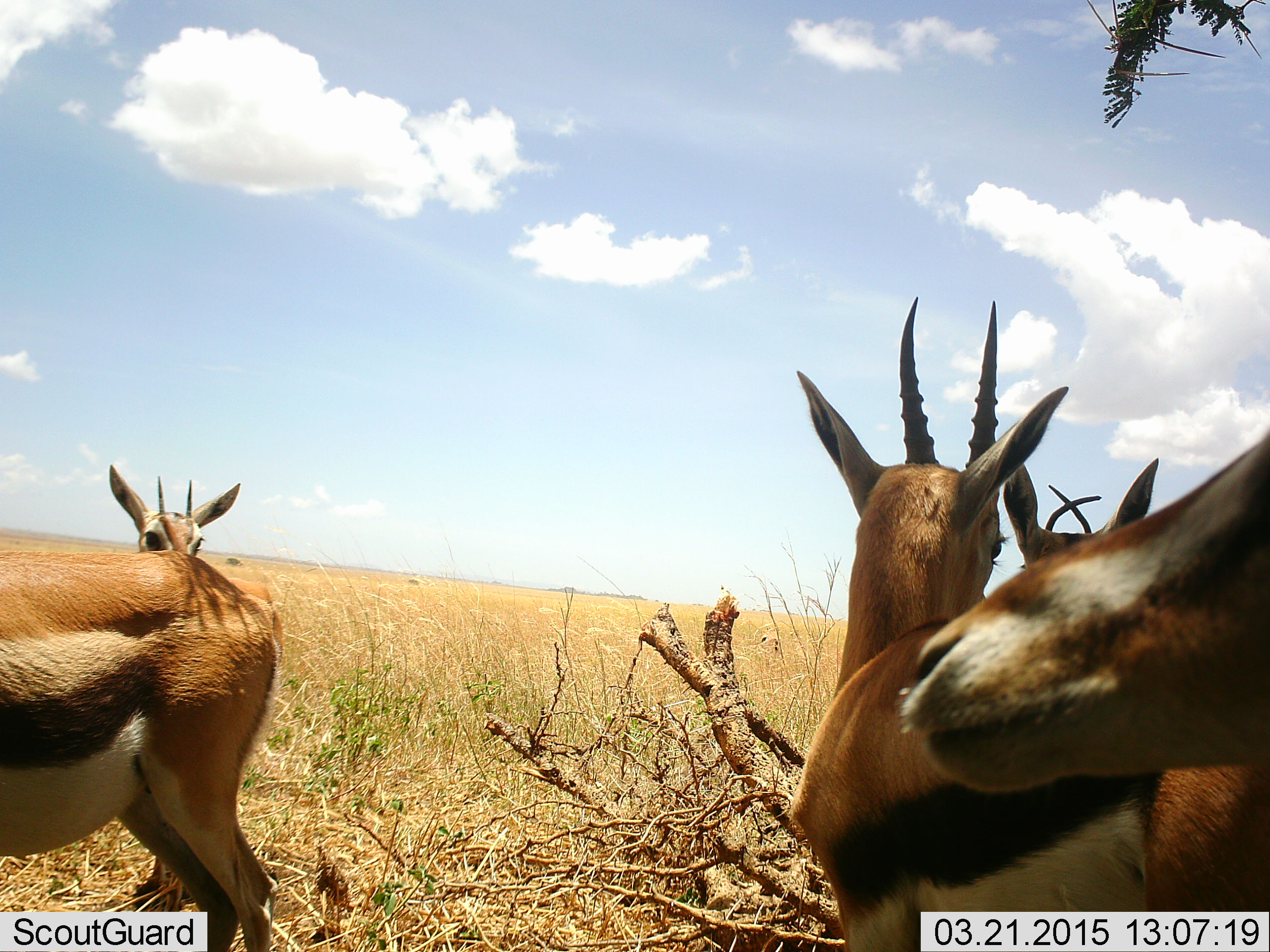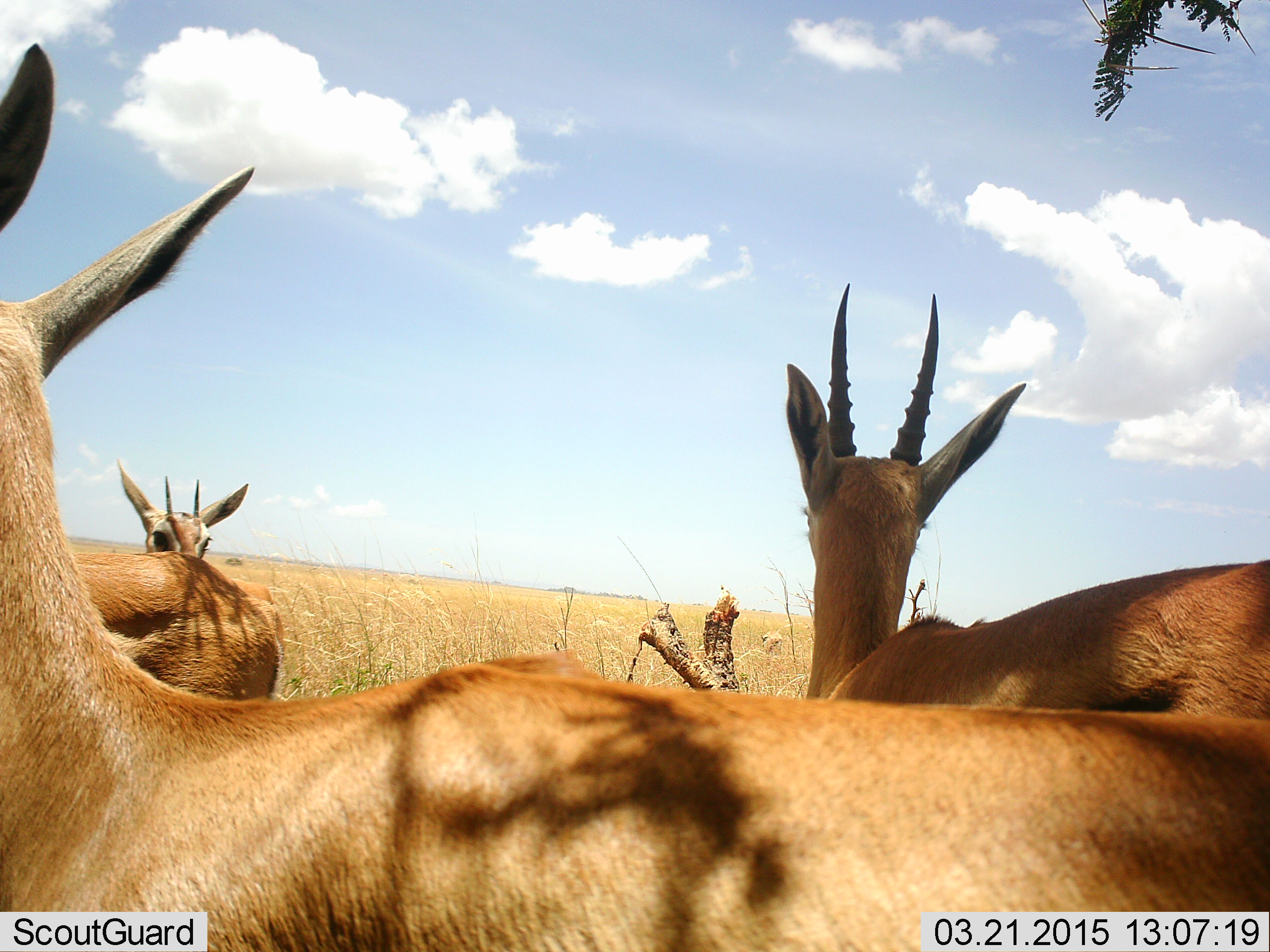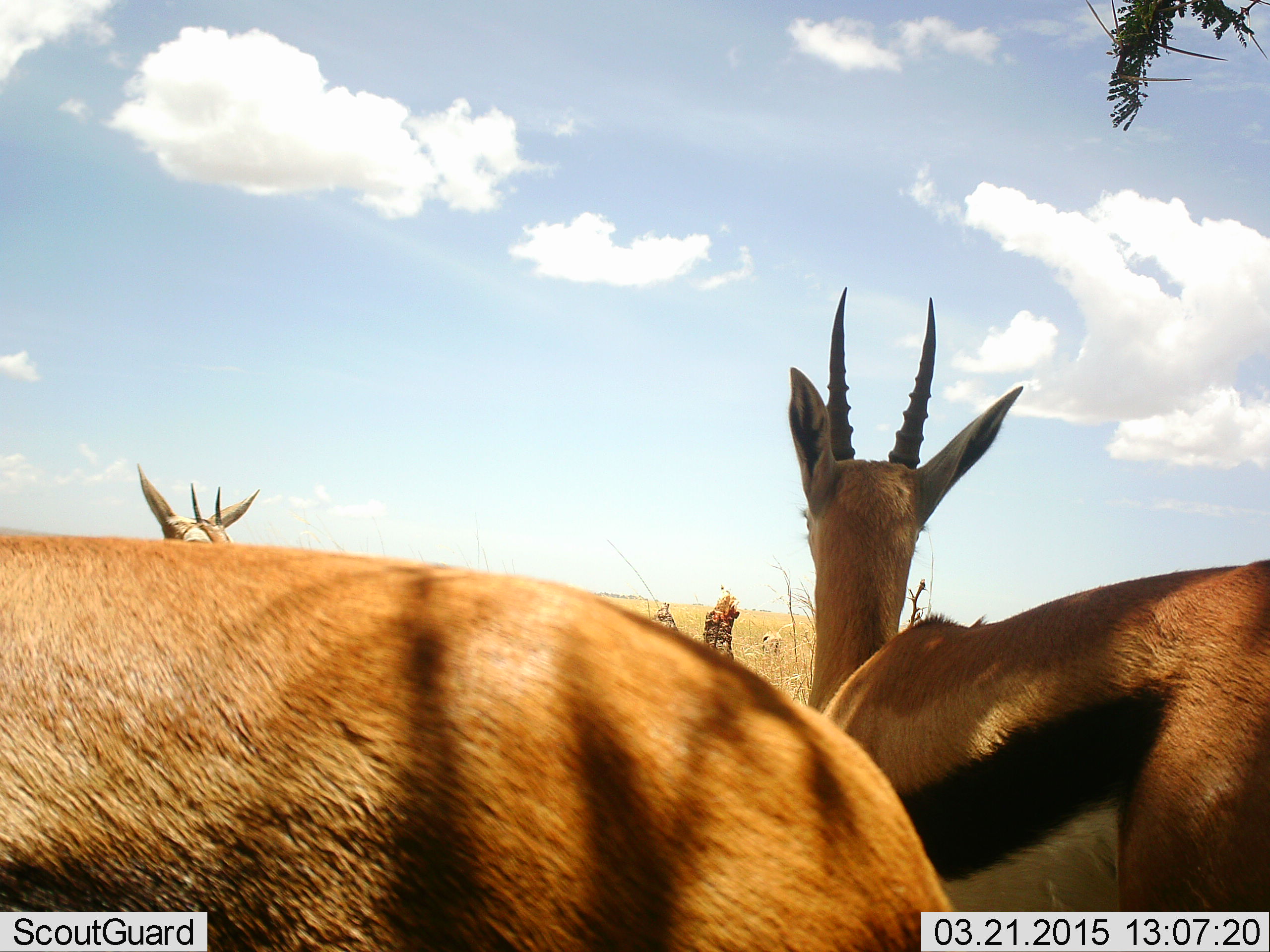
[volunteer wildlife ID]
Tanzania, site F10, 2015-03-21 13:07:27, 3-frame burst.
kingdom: Animalia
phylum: Chordata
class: Mammalia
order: Artiodactyla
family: Bovidae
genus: Eudorcas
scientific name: Eudorcas thomsonii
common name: thomson's gazelle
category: gazellethomsons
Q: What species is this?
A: Gazellethomsons (thomson's gazelle) (Eudorcas thomsonii).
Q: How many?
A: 5.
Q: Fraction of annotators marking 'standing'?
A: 80%.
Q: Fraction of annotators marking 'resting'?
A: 10%.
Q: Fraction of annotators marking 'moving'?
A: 50%.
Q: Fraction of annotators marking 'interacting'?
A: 10%.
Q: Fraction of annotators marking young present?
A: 0%.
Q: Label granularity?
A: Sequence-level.